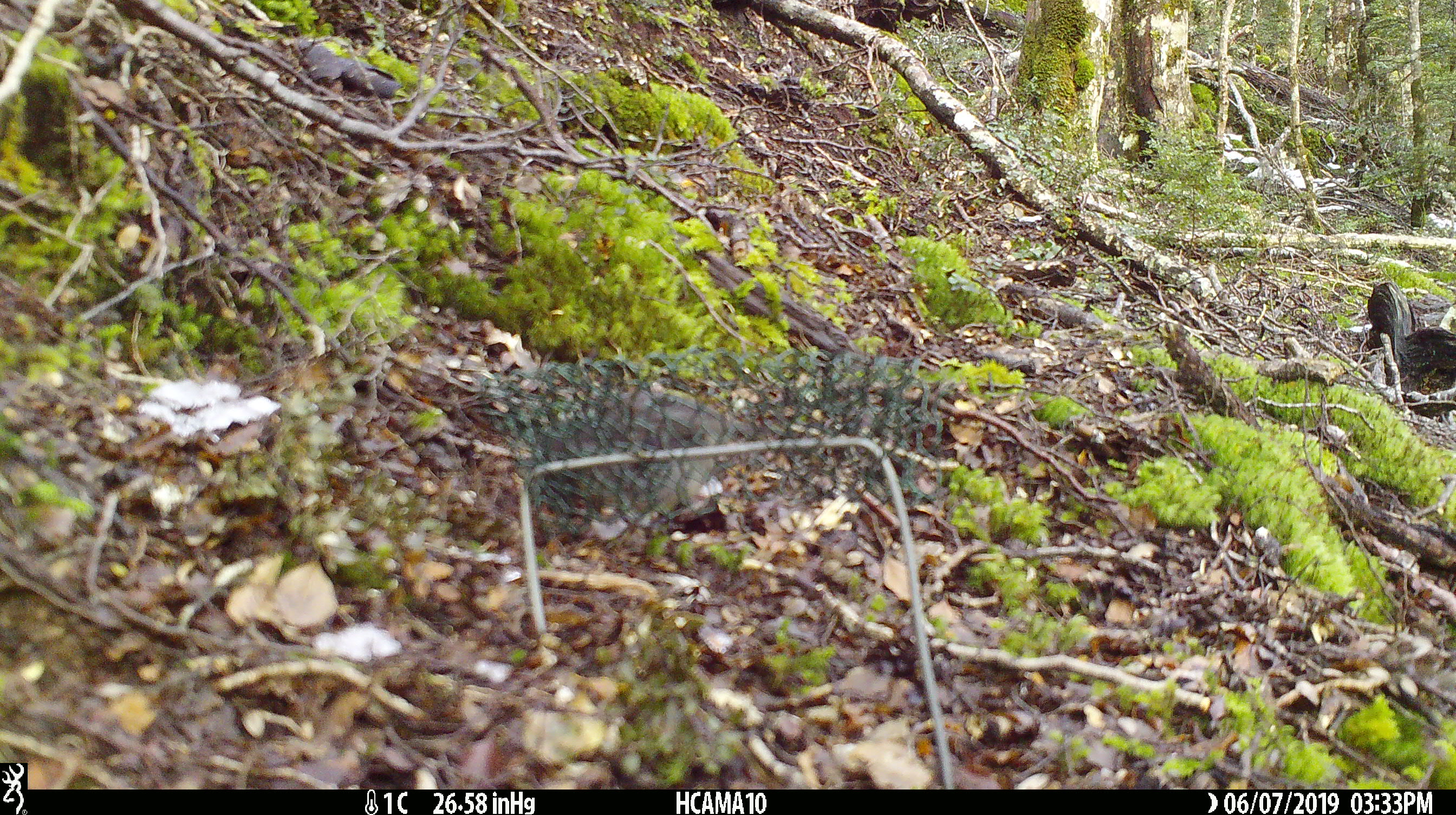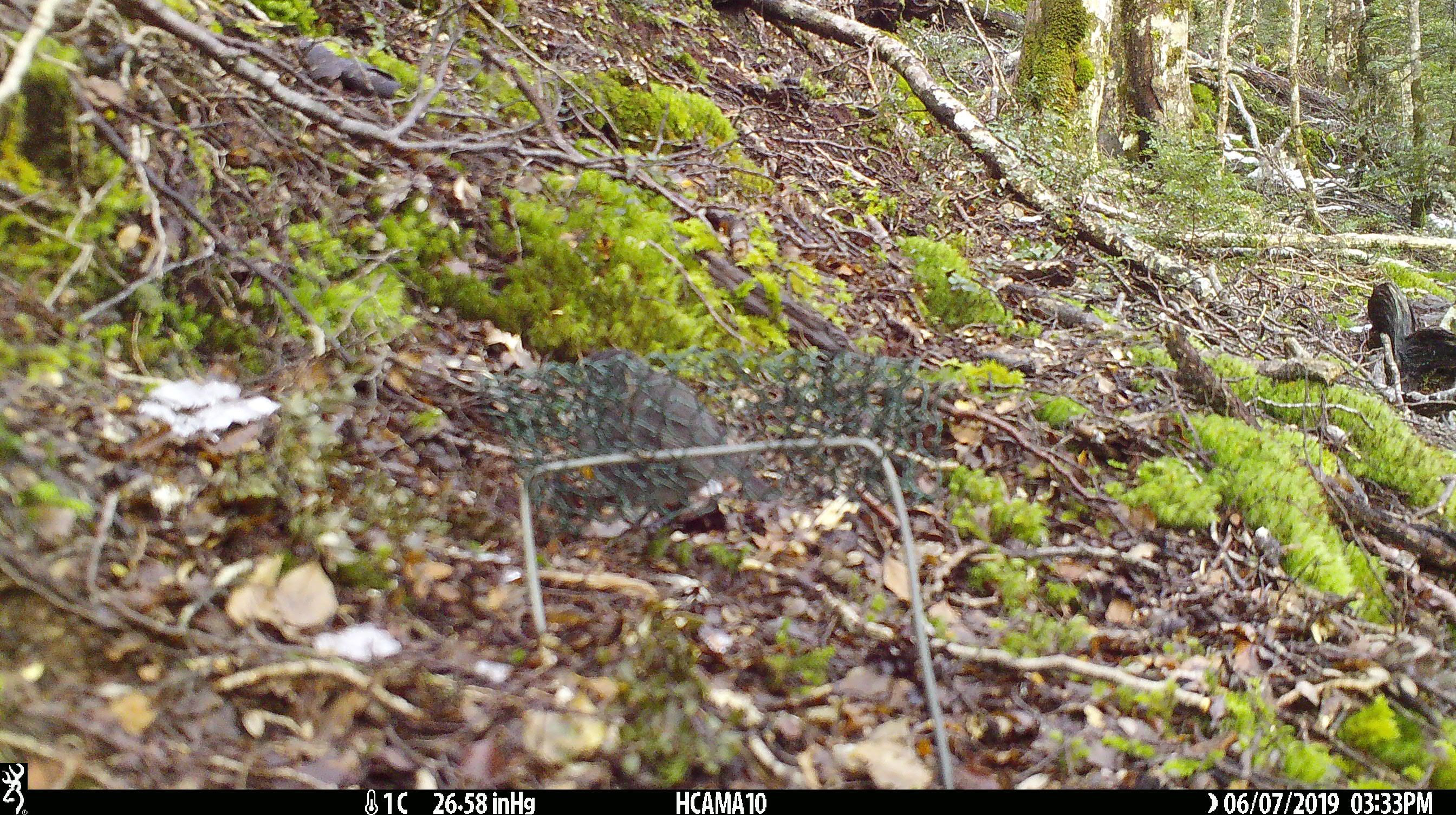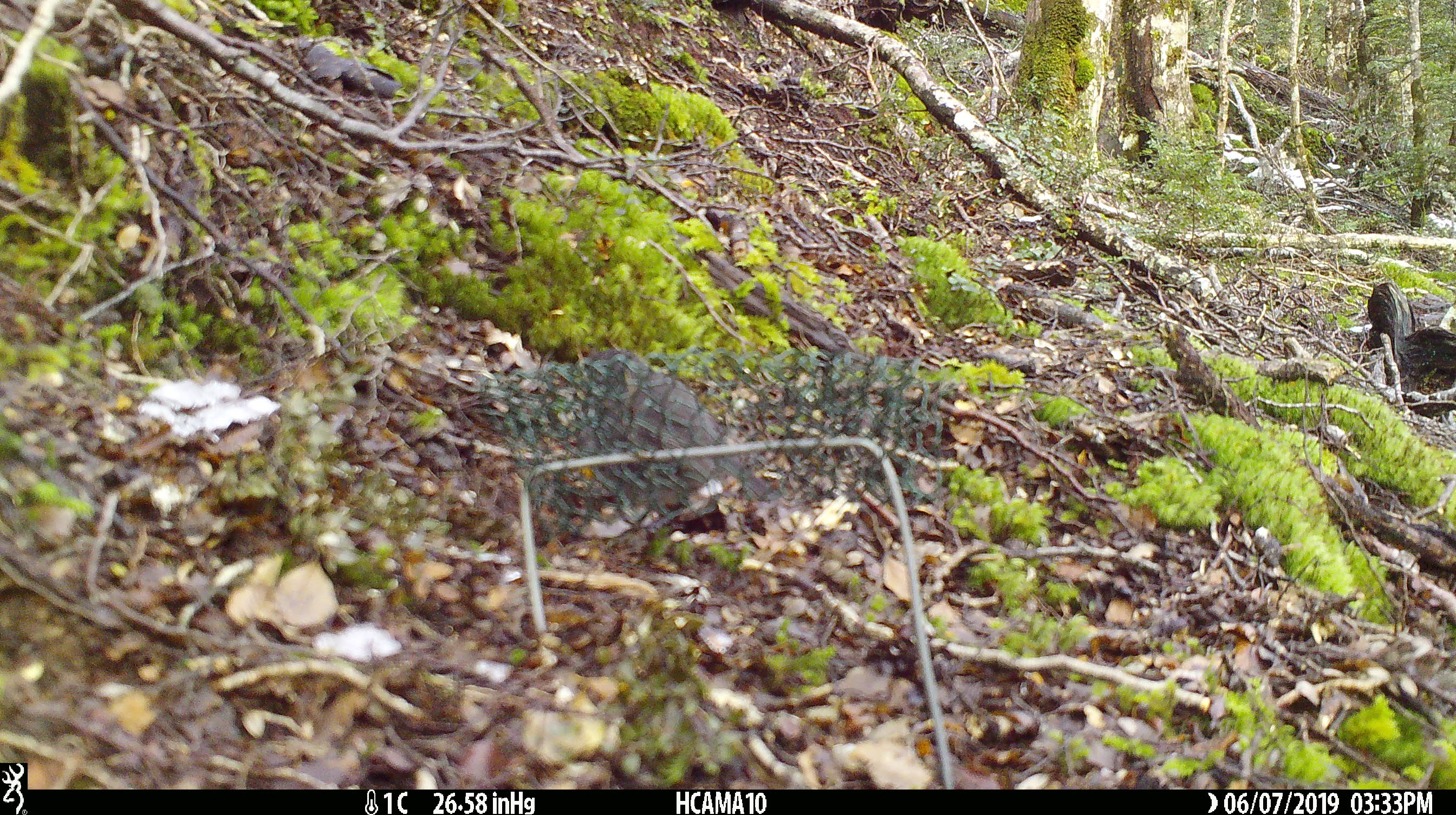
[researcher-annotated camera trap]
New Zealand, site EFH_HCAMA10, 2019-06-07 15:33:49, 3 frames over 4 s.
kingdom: Animalia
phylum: Chordata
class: Aves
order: Passeriformes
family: Petroicidae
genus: Petroica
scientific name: Petroica australis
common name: new zealand robin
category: robin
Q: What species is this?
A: Robin (new zealand robin) (Petroica australis).